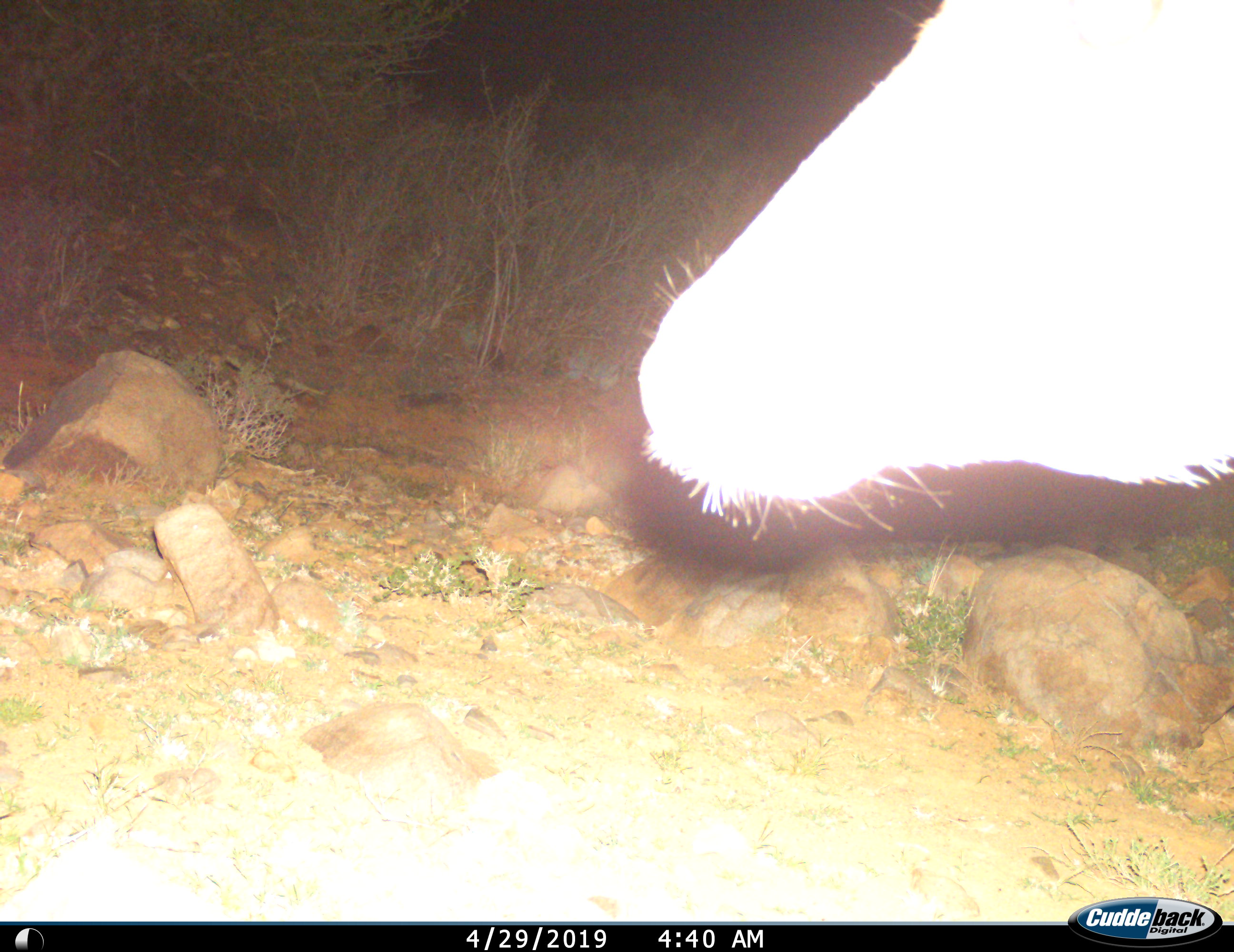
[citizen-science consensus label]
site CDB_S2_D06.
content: unidentified animal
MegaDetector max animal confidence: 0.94